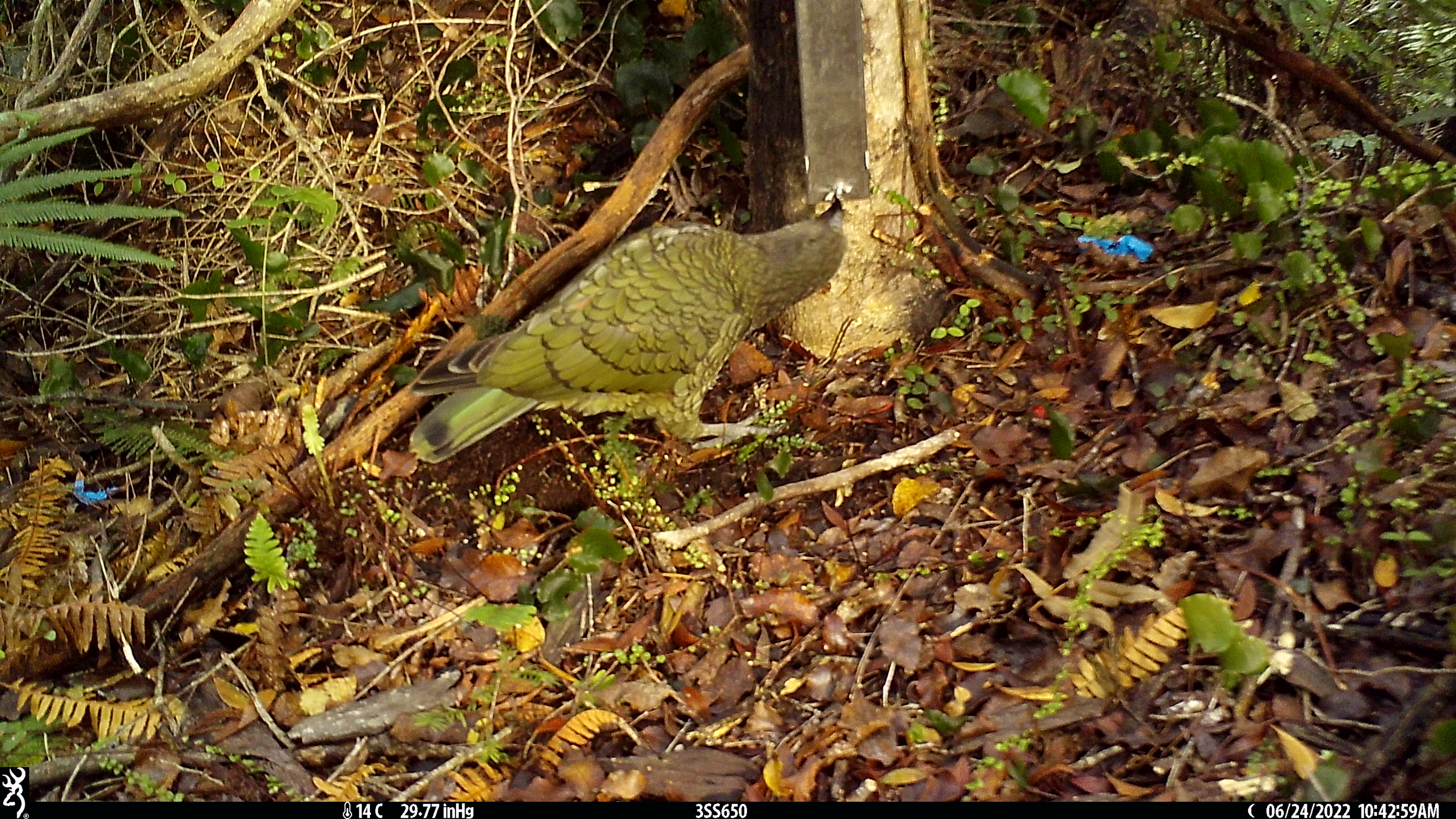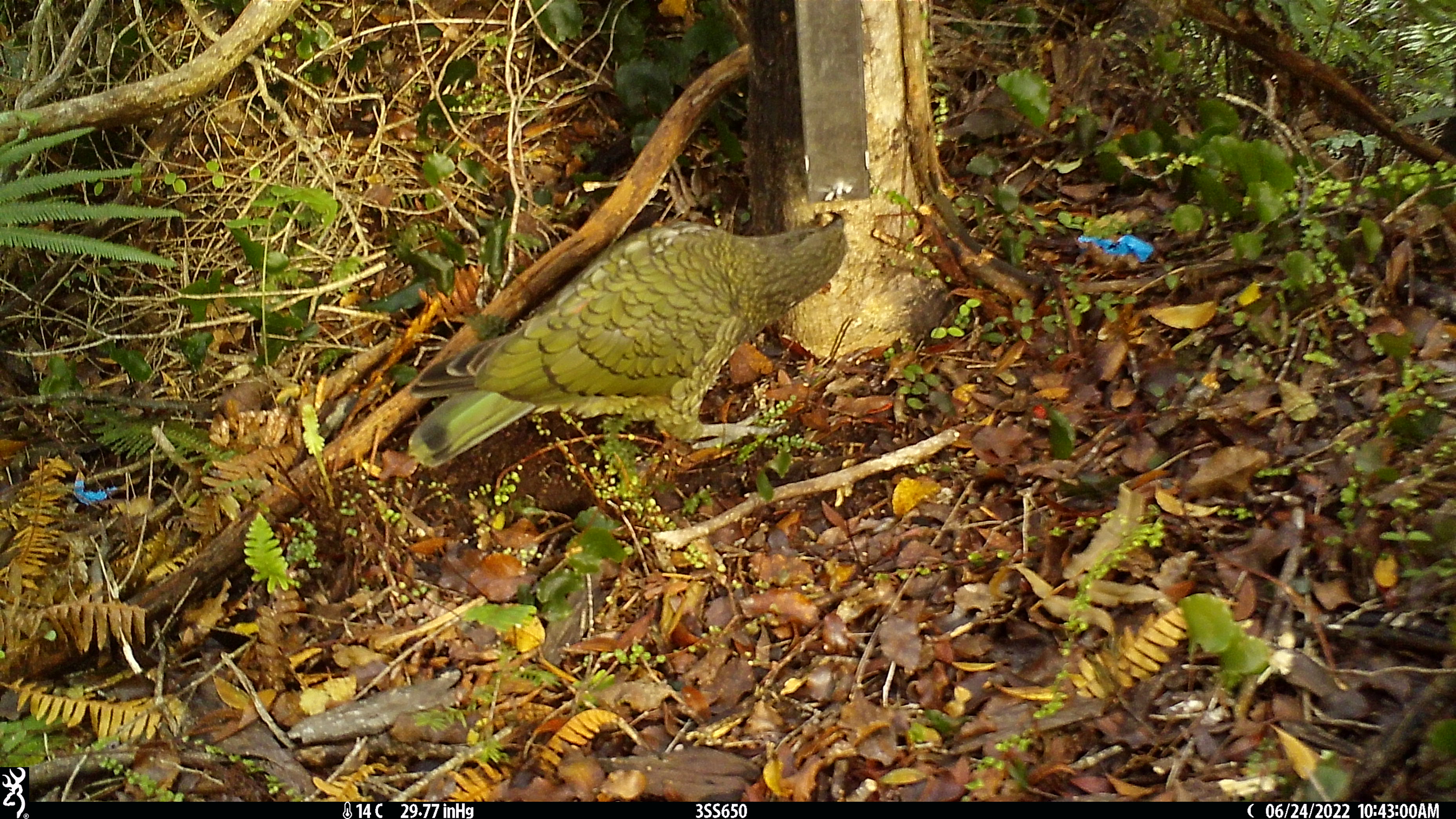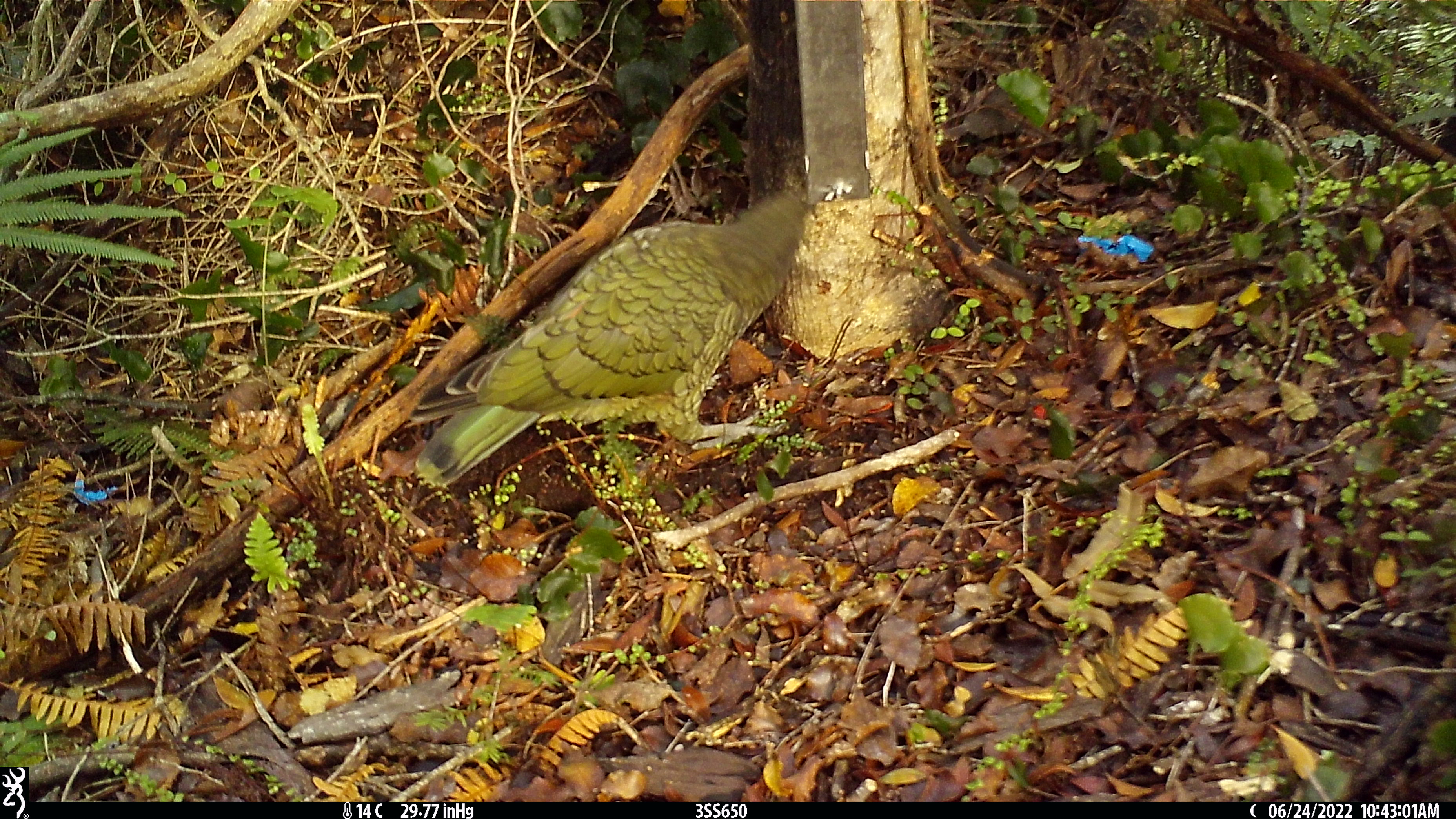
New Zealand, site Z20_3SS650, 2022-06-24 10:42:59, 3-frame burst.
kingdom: Animalia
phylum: Chordata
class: Aves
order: Psittaciformes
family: Strigopidae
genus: Nestor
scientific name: Nestor notabilis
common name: kea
Kea (Nestor notabilis).